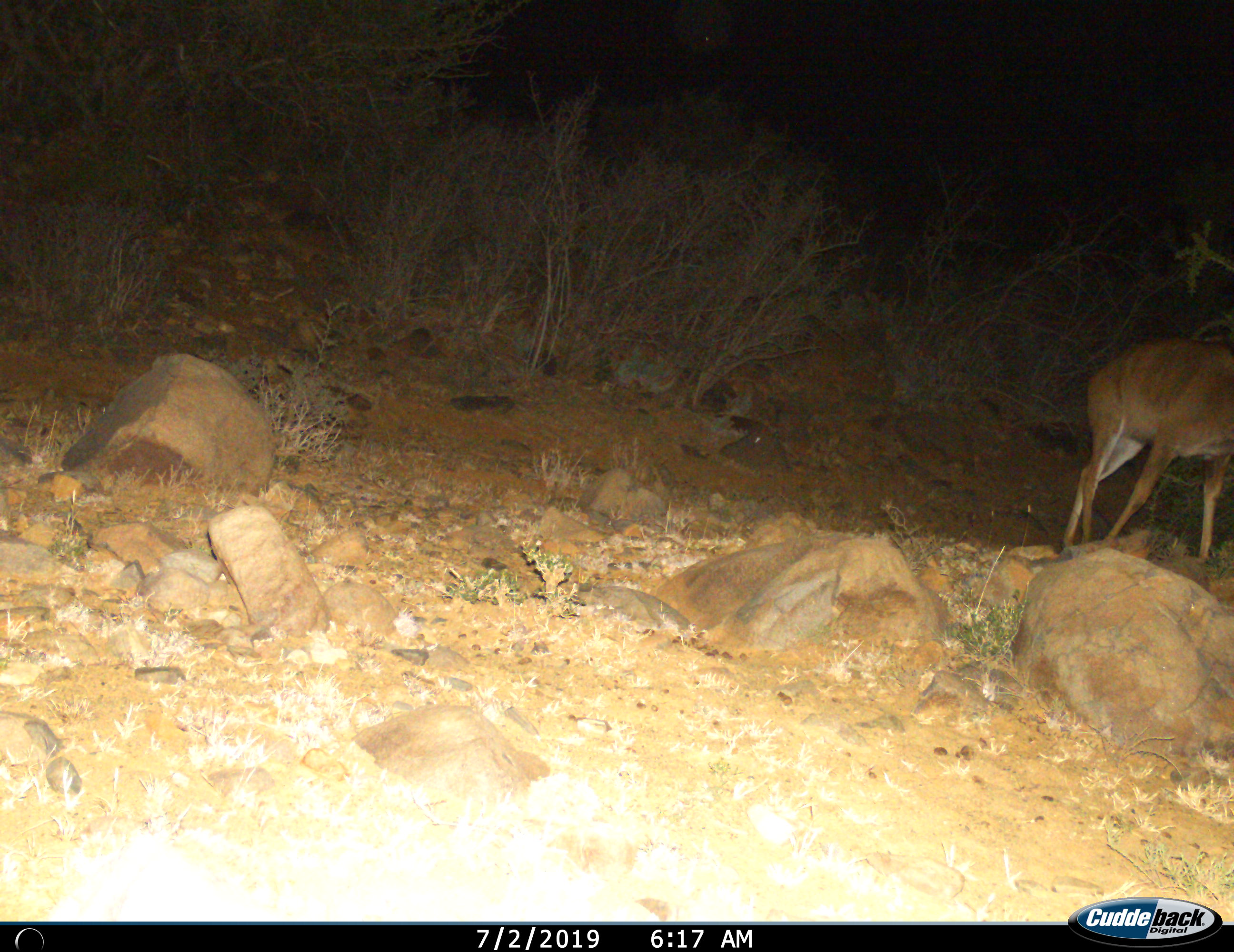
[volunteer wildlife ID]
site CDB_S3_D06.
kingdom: Animalia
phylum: Chordata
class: Mammalia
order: Artiodactyla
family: Bovidae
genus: Redunca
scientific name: Redunca fulvorufula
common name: mountain reedbuck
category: reedbuckmountain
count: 1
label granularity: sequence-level